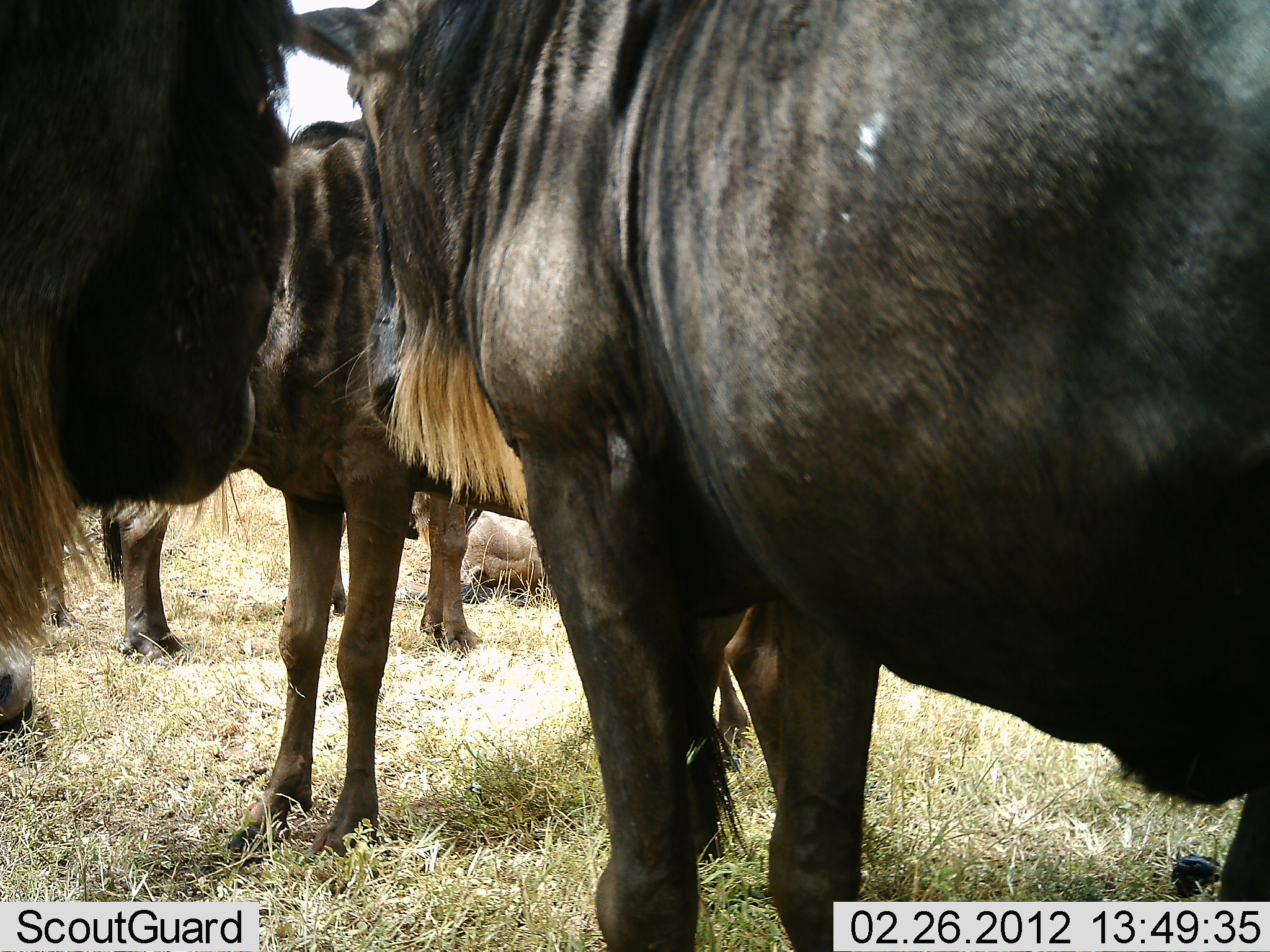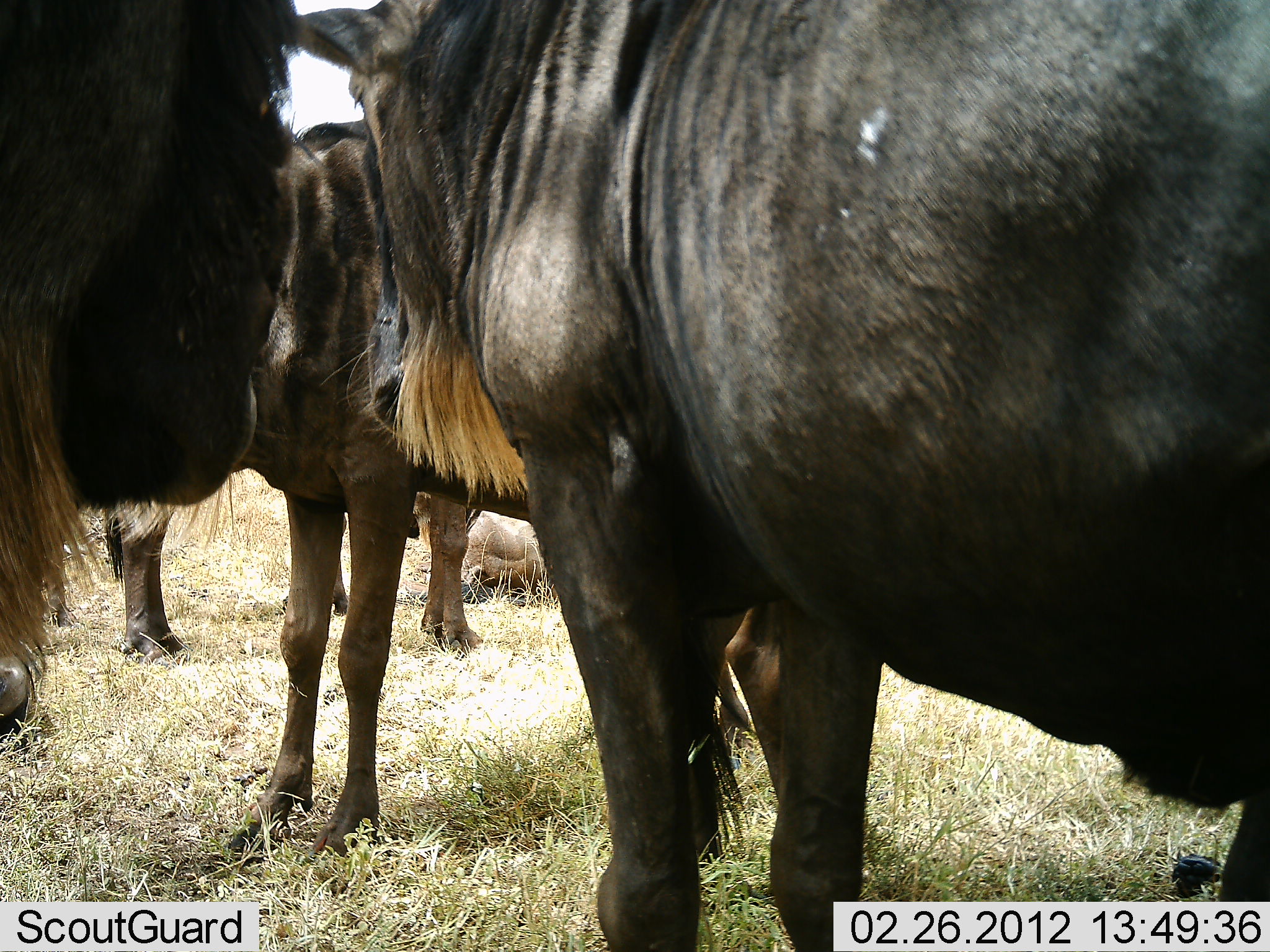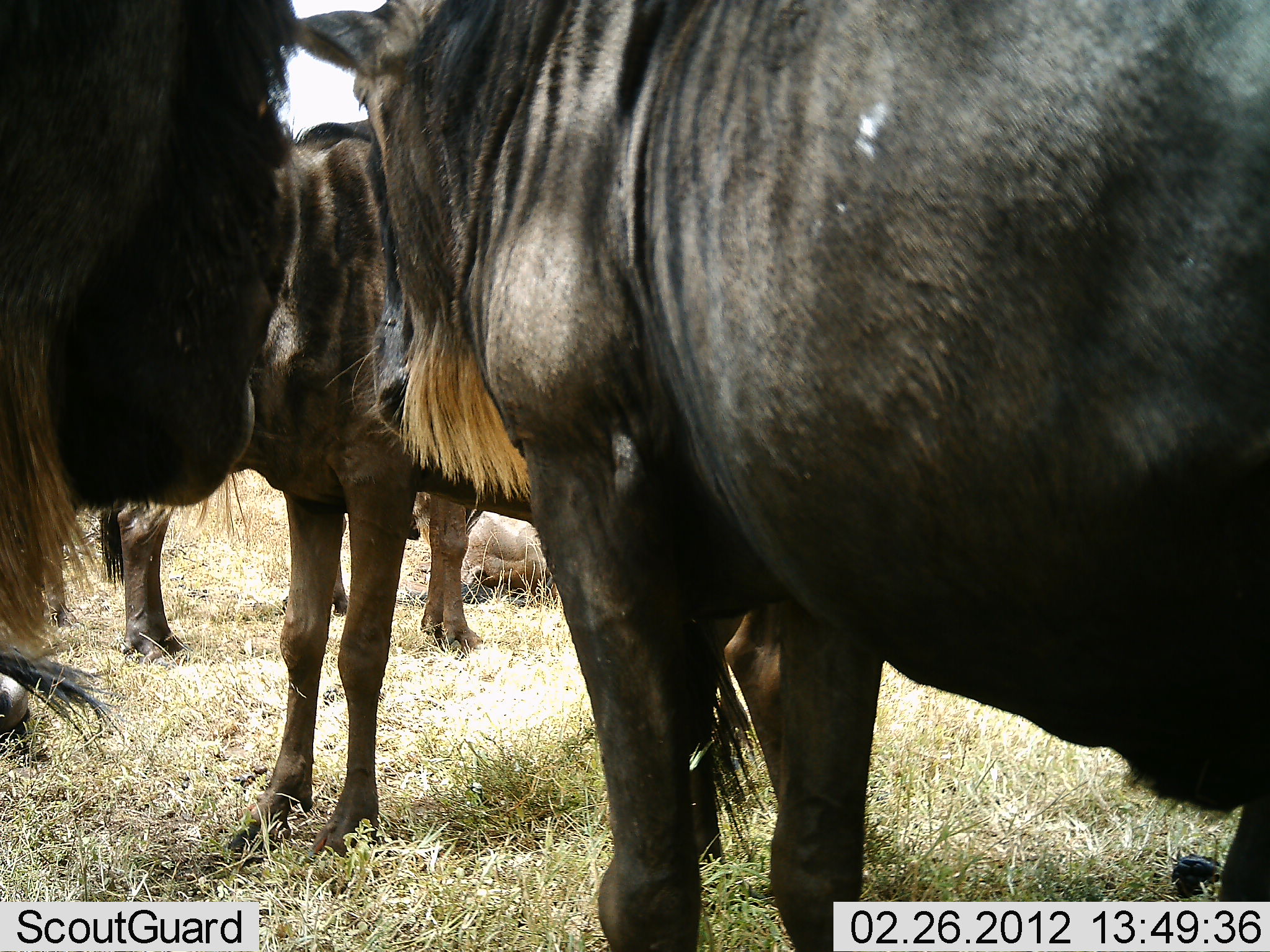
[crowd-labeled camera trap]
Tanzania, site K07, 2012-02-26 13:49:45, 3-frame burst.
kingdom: Animalia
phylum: Chordata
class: Mammalia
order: Artiodactyla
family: Bovidae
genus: Connochaetes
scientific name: Connochaetes taurinus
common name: blue wildebeest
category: wildebeest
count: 5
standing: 96%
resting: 50%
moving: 0%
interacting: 4%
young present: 4%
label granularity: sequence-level